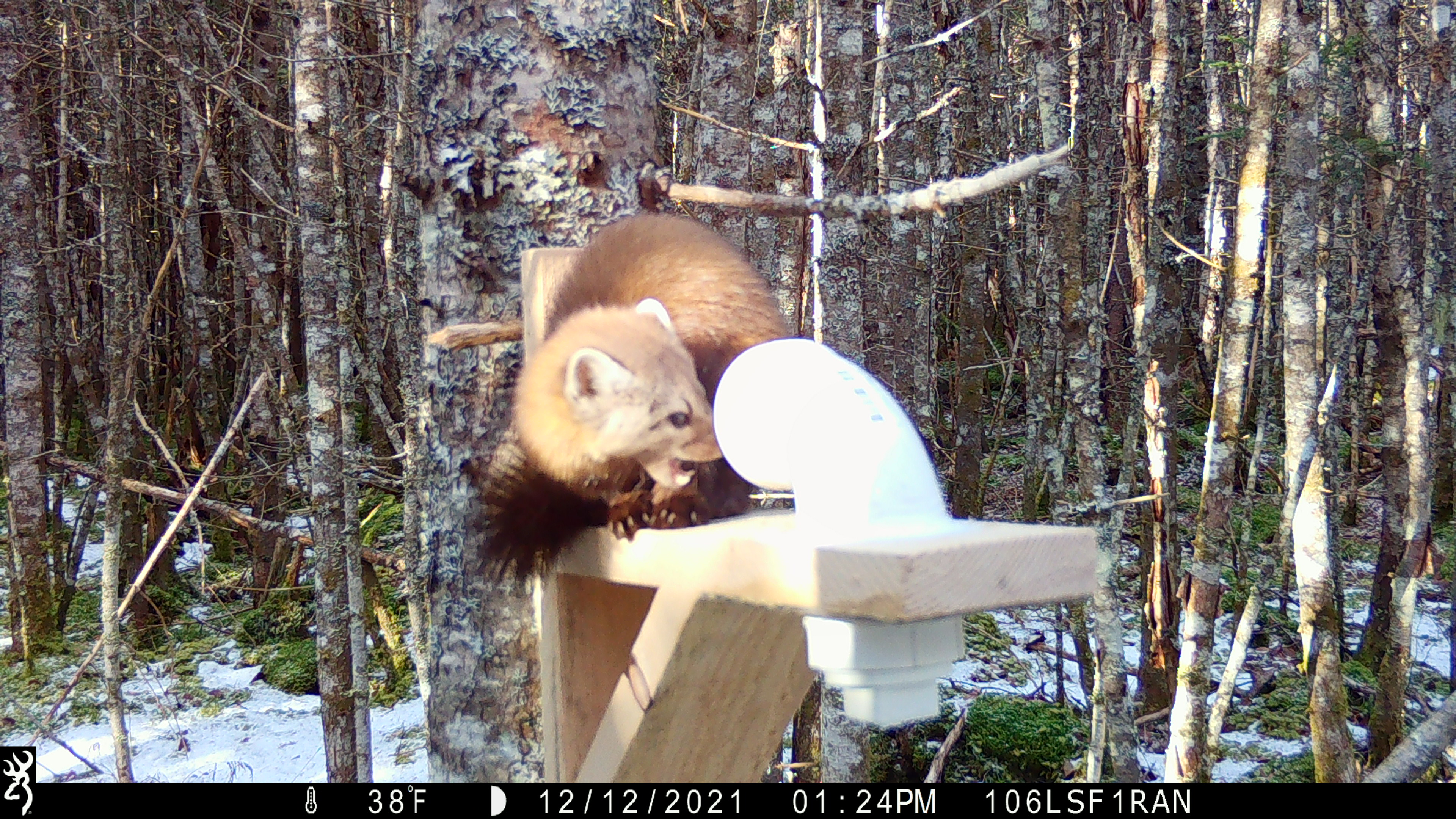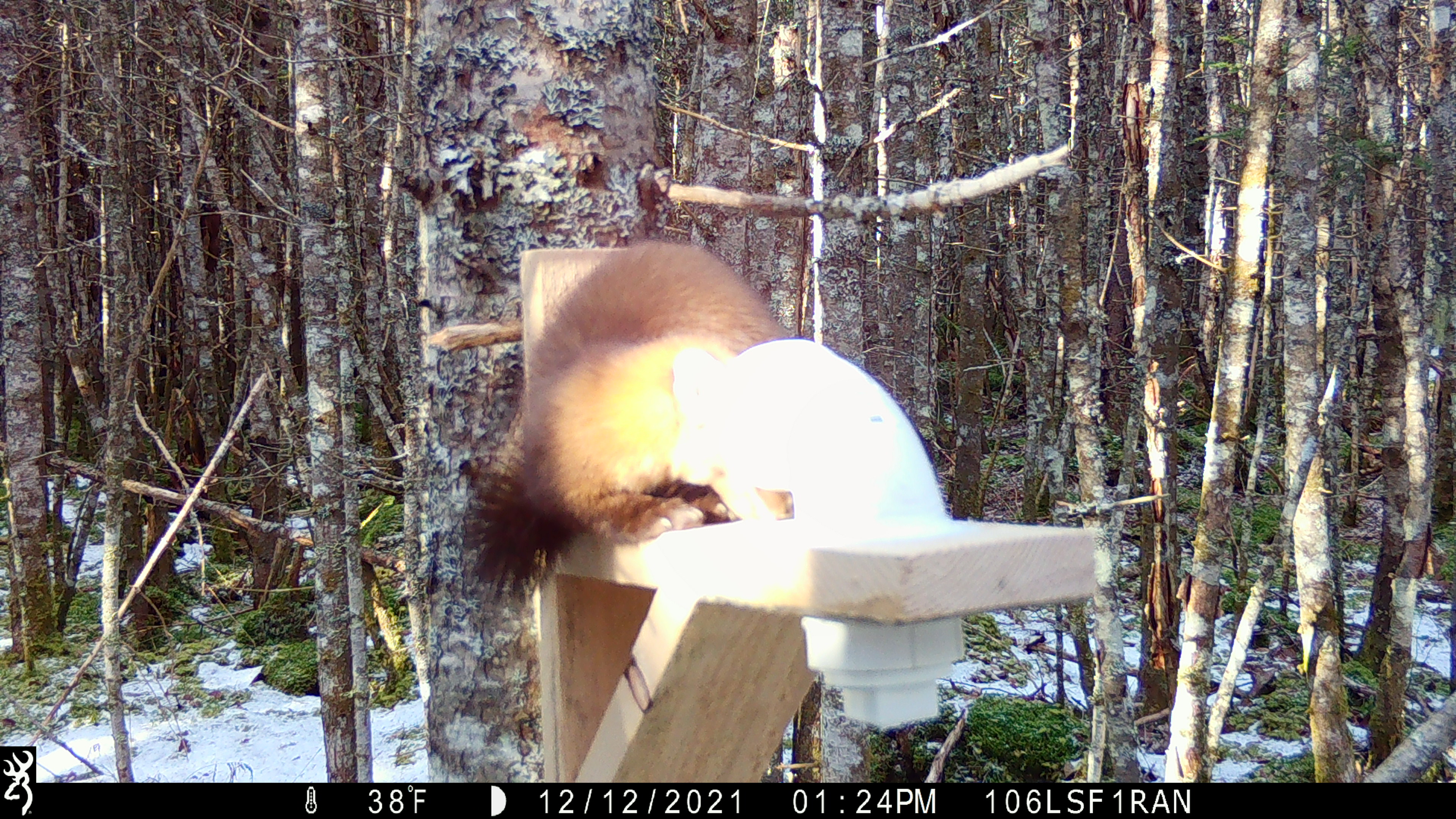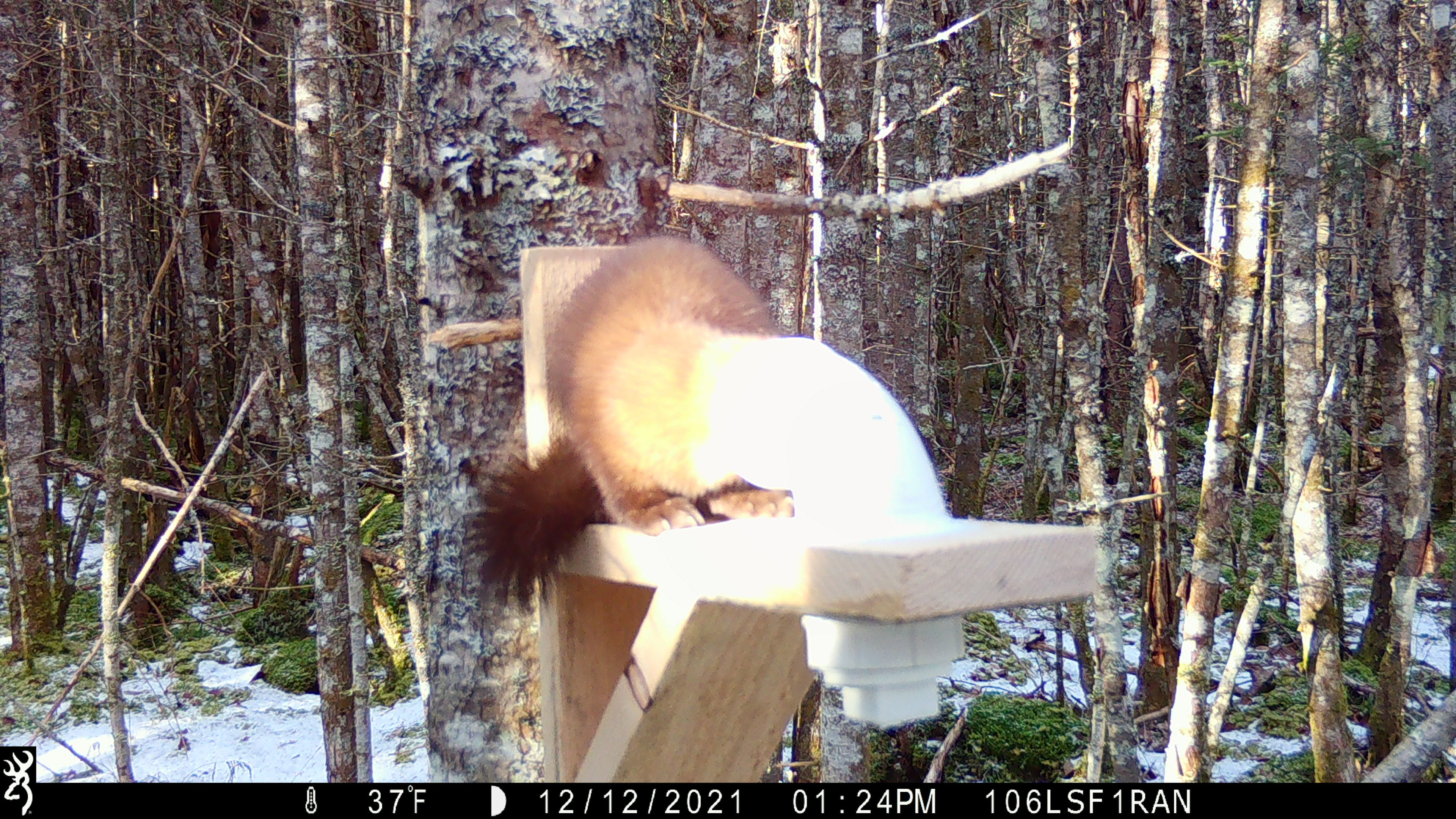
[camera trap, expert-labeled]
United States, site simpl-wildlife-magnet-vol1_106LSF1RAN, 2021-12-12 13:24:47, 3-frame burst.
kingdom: Animalia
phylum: Chordata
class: Mammalia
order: Carnivora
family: Mustelidae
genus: Martes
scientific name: Martes americana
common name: american marten